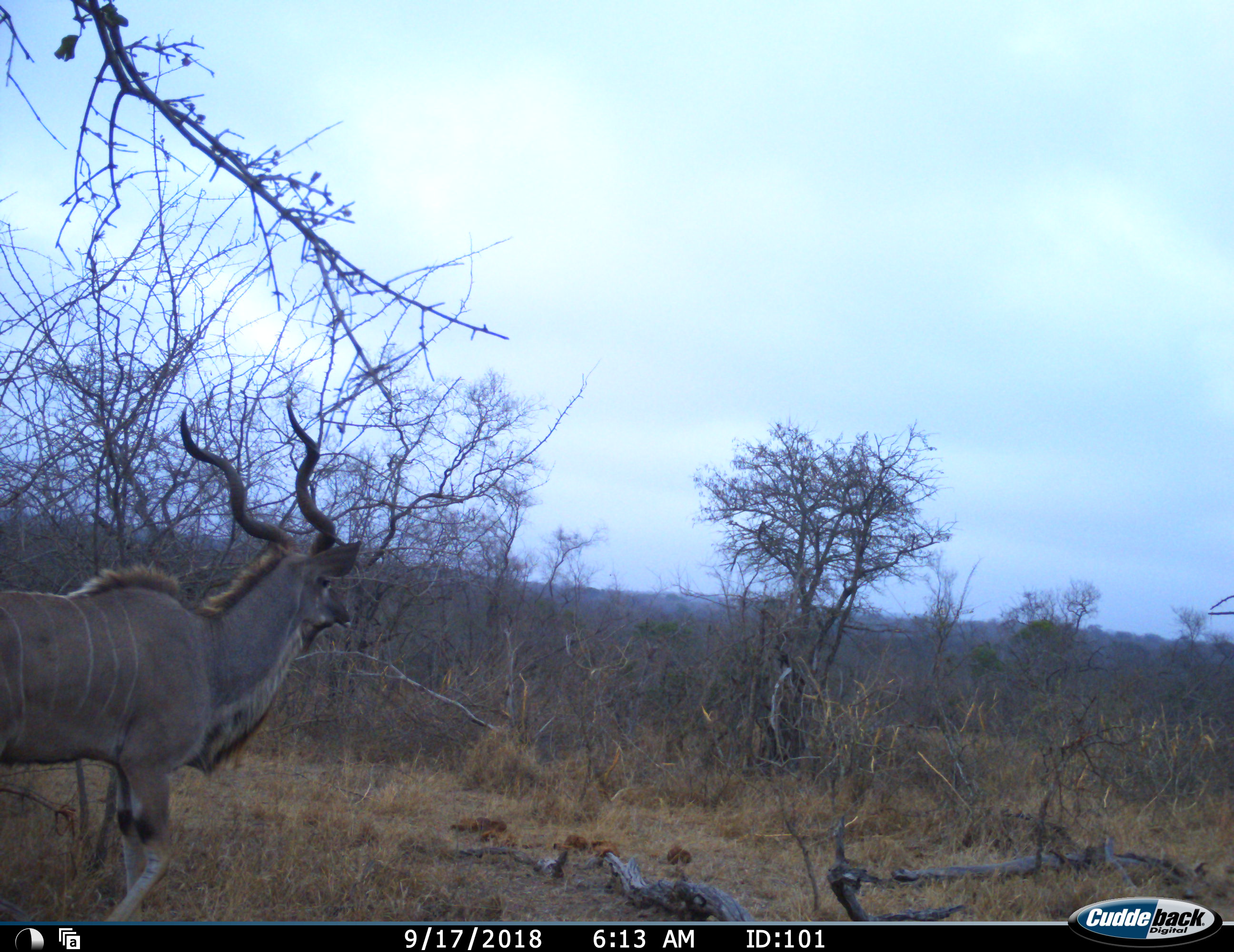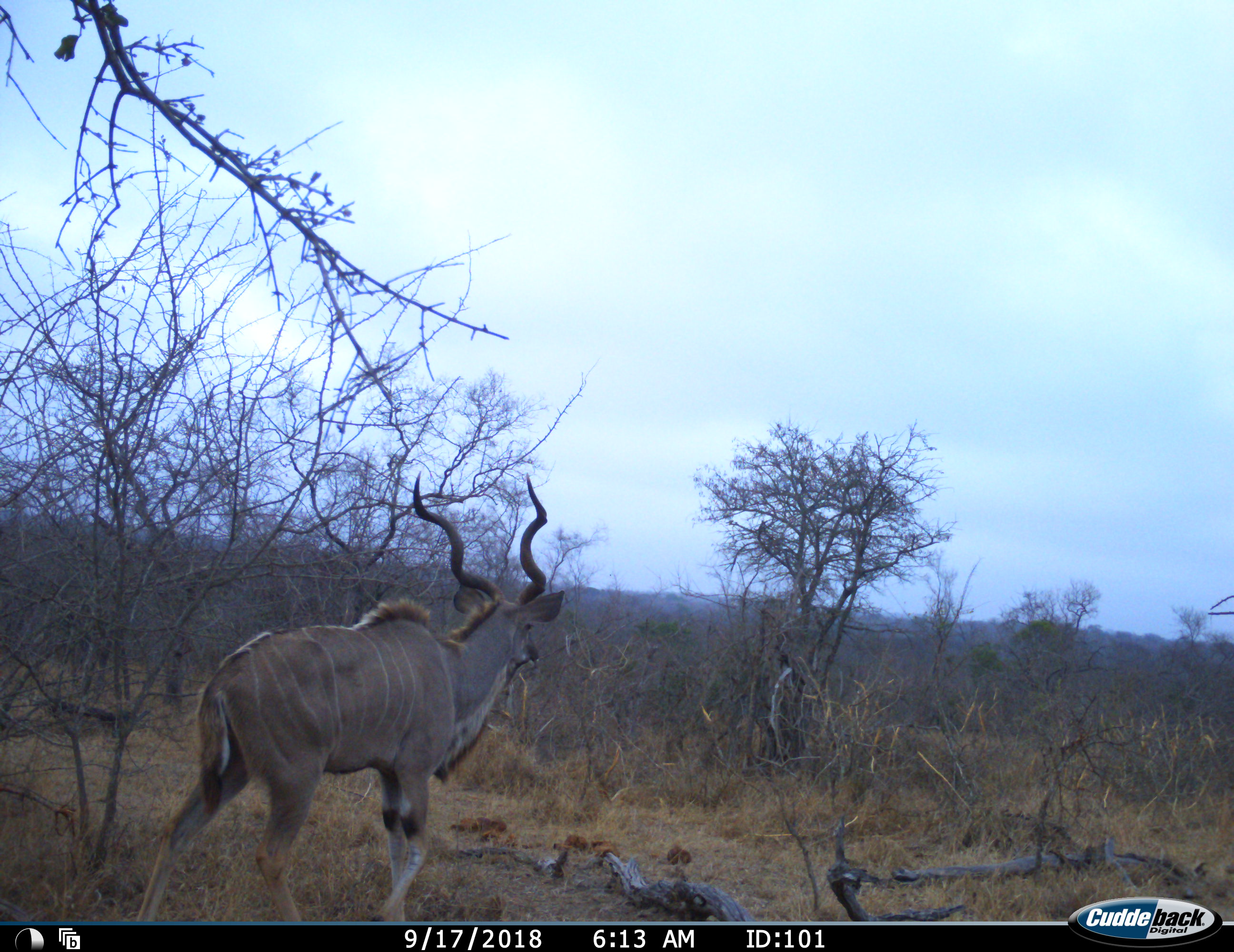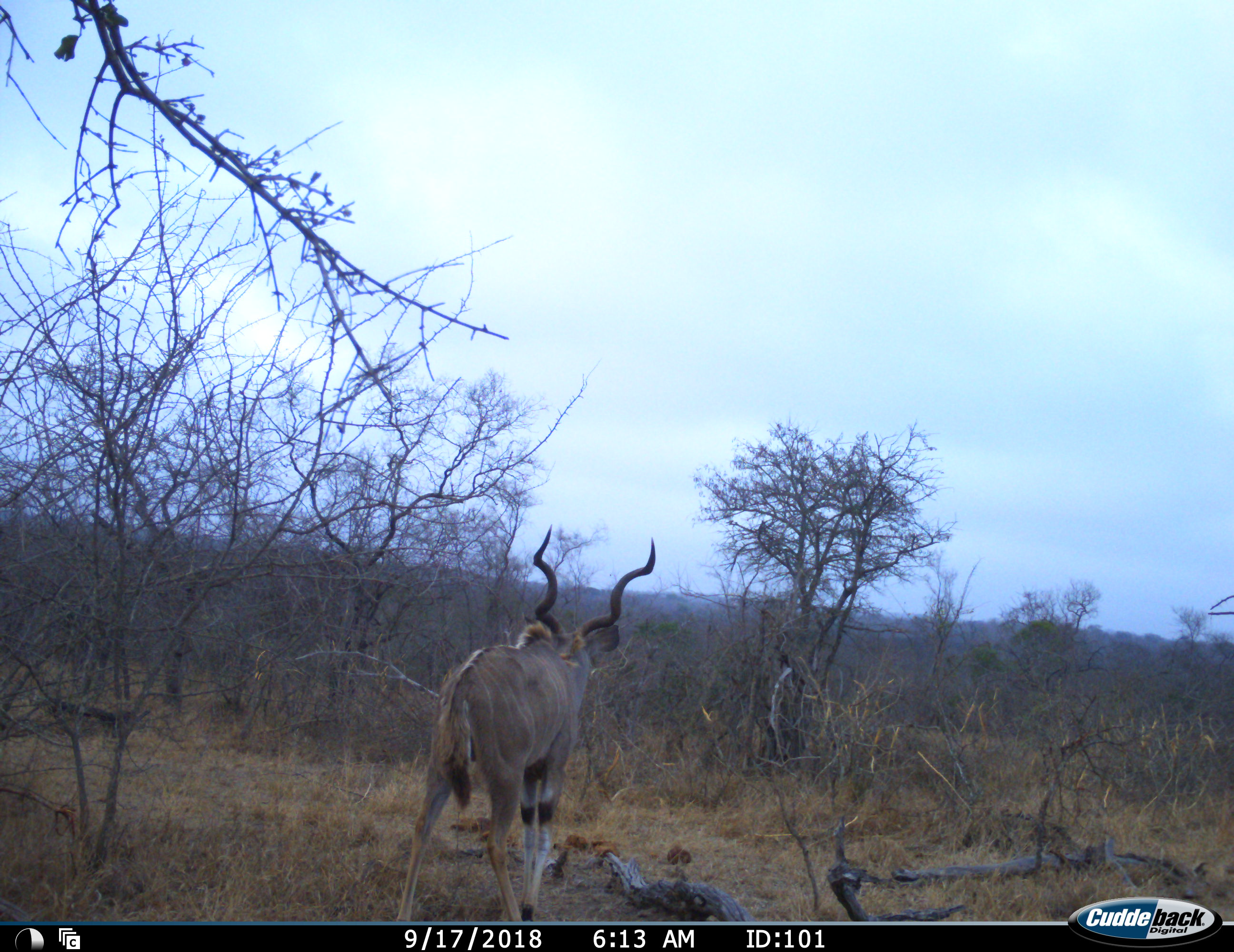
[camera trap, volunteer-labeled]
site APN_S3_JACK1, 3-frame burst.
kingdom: Animalia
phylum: Chordata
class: Mammalia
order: Artiodactyla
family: Bovidae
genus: Tragelaphus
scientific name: Tragelaphus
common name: kudu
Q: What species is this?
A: Kudu (Tragelaphus).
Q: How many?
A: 1.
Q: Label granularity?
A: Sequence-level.